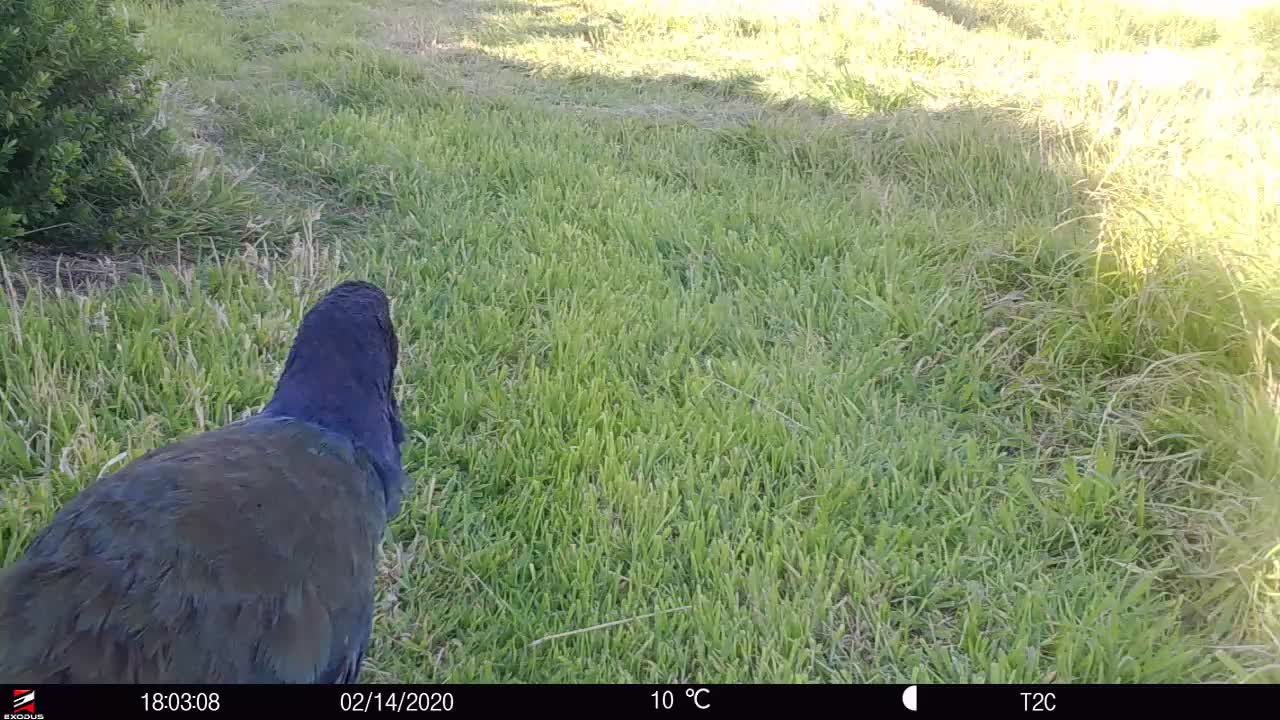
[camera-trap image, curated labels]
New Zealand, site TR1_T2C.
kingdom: Animalia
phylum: Chordata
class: Aves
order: Gruiformes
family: Rallidae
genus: Porphyrio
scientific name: Porphyrio mantelli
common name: takahe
Takahe (Porphyrio mantelli).